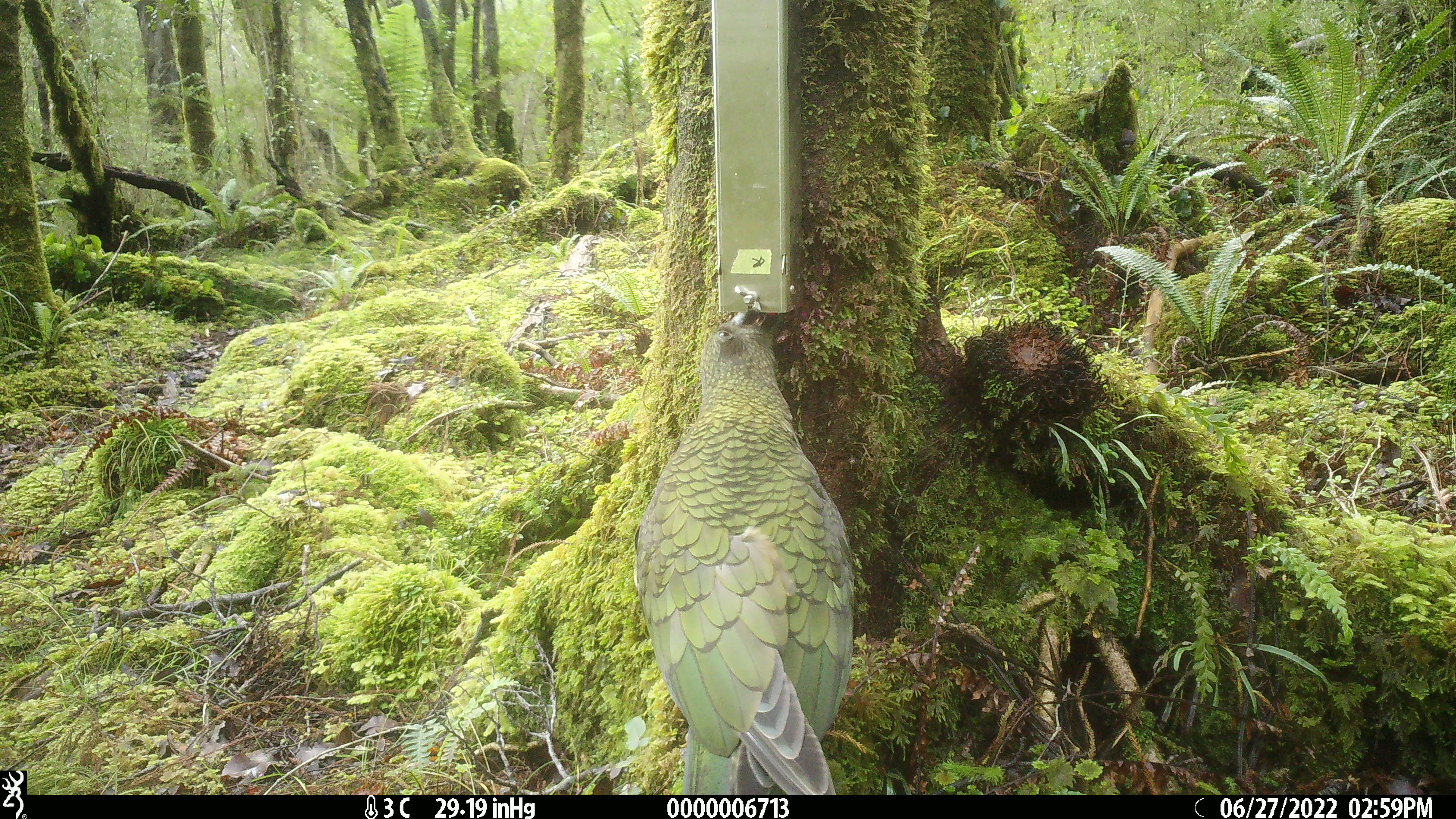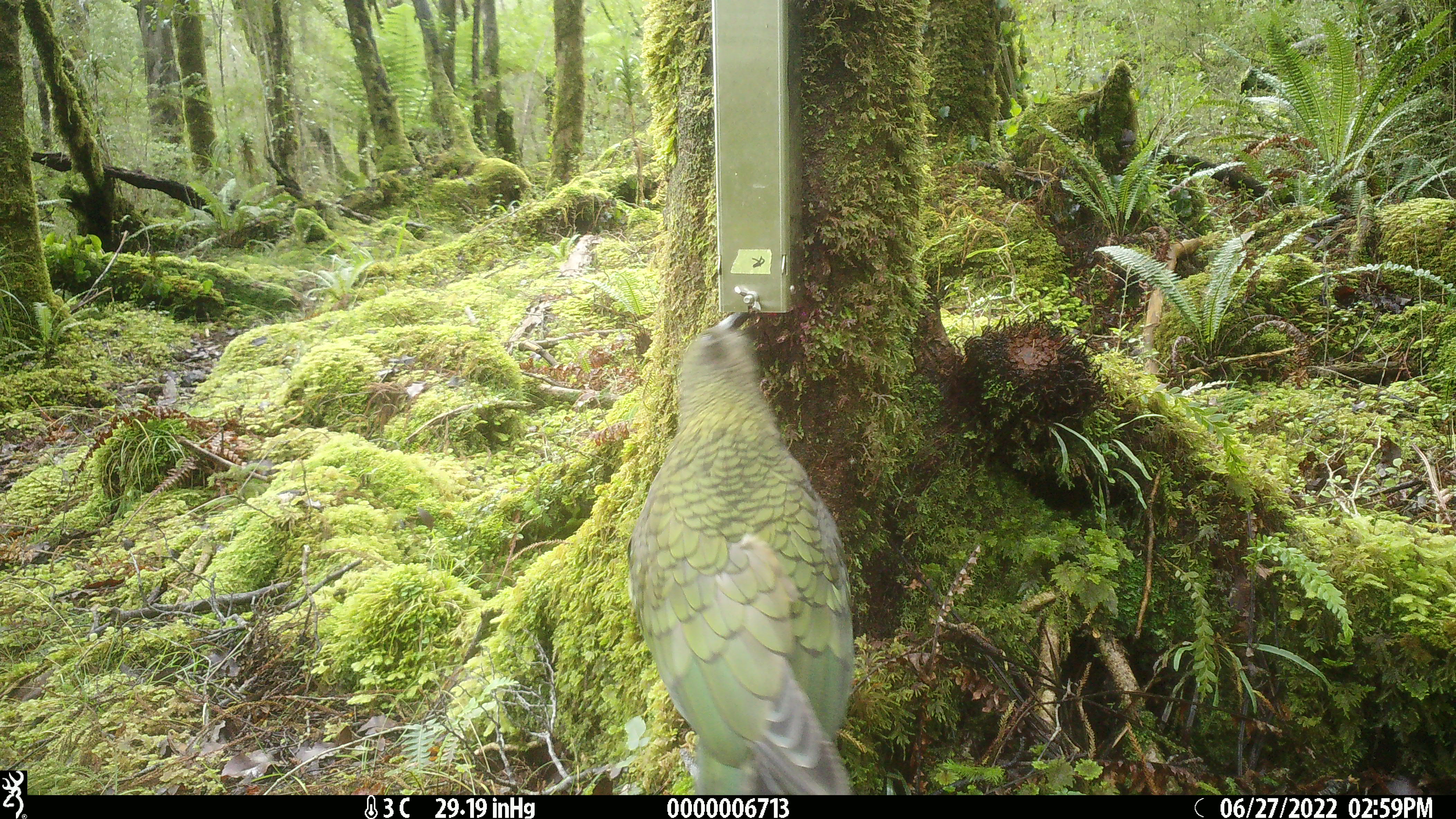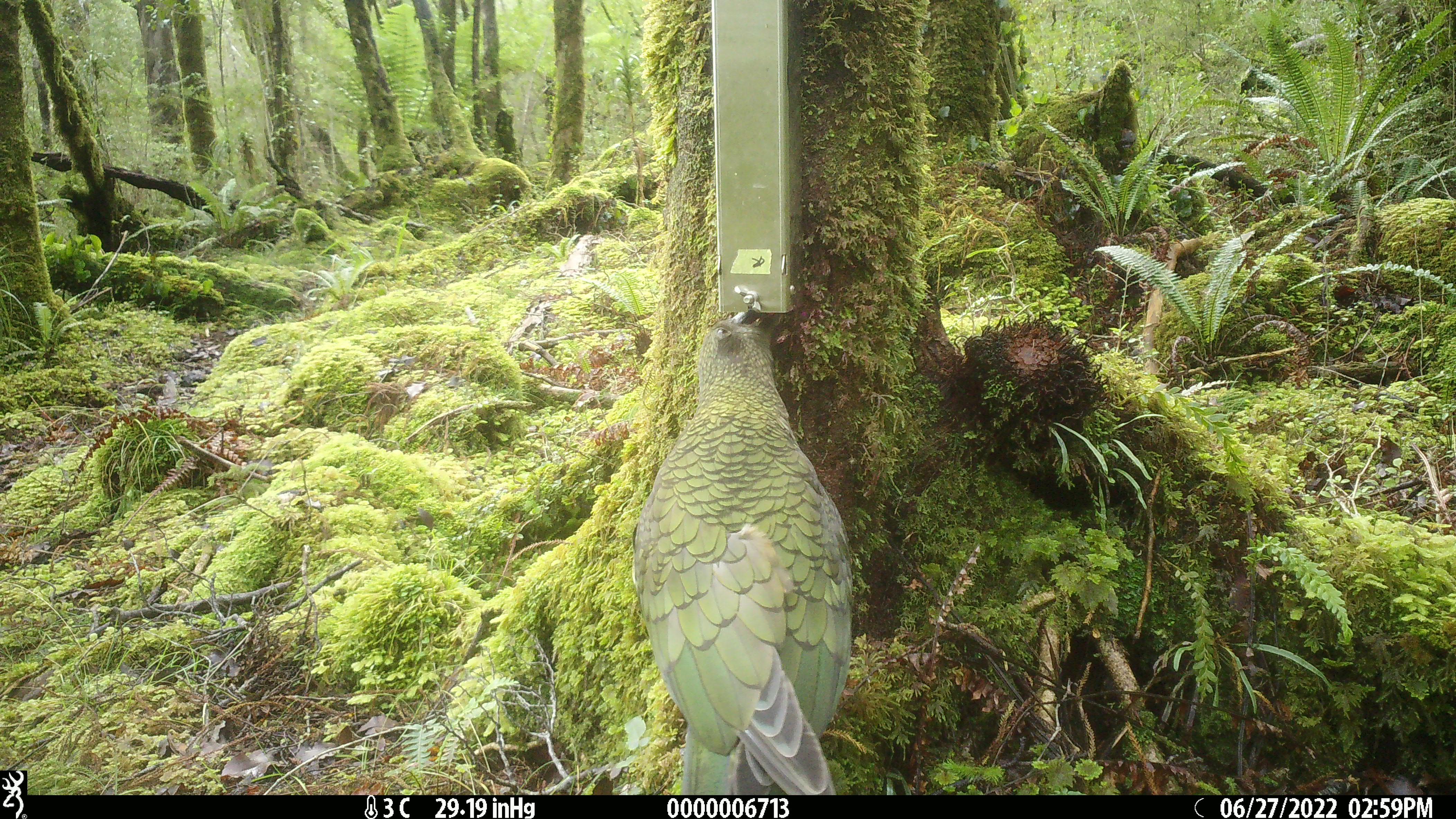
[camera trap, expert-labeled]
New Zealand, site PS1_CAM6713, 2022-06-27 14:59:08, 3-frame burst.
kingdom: Animalia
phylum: Chordata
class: Aves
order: Psittaciformes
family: Strigopidae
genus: Nestor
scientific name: Nestor notabilis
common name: kea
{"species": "kea (Nestor notabilis)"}